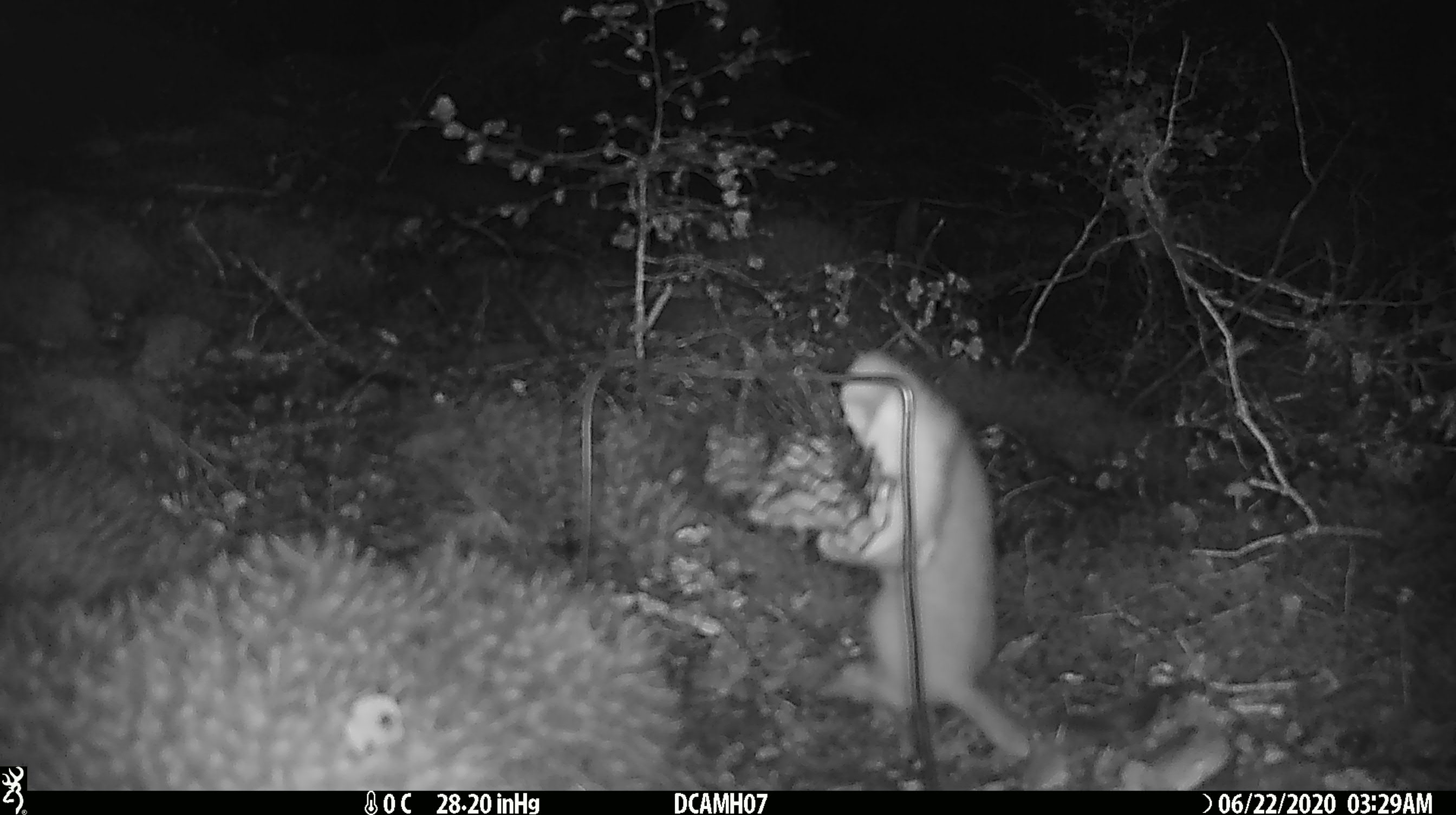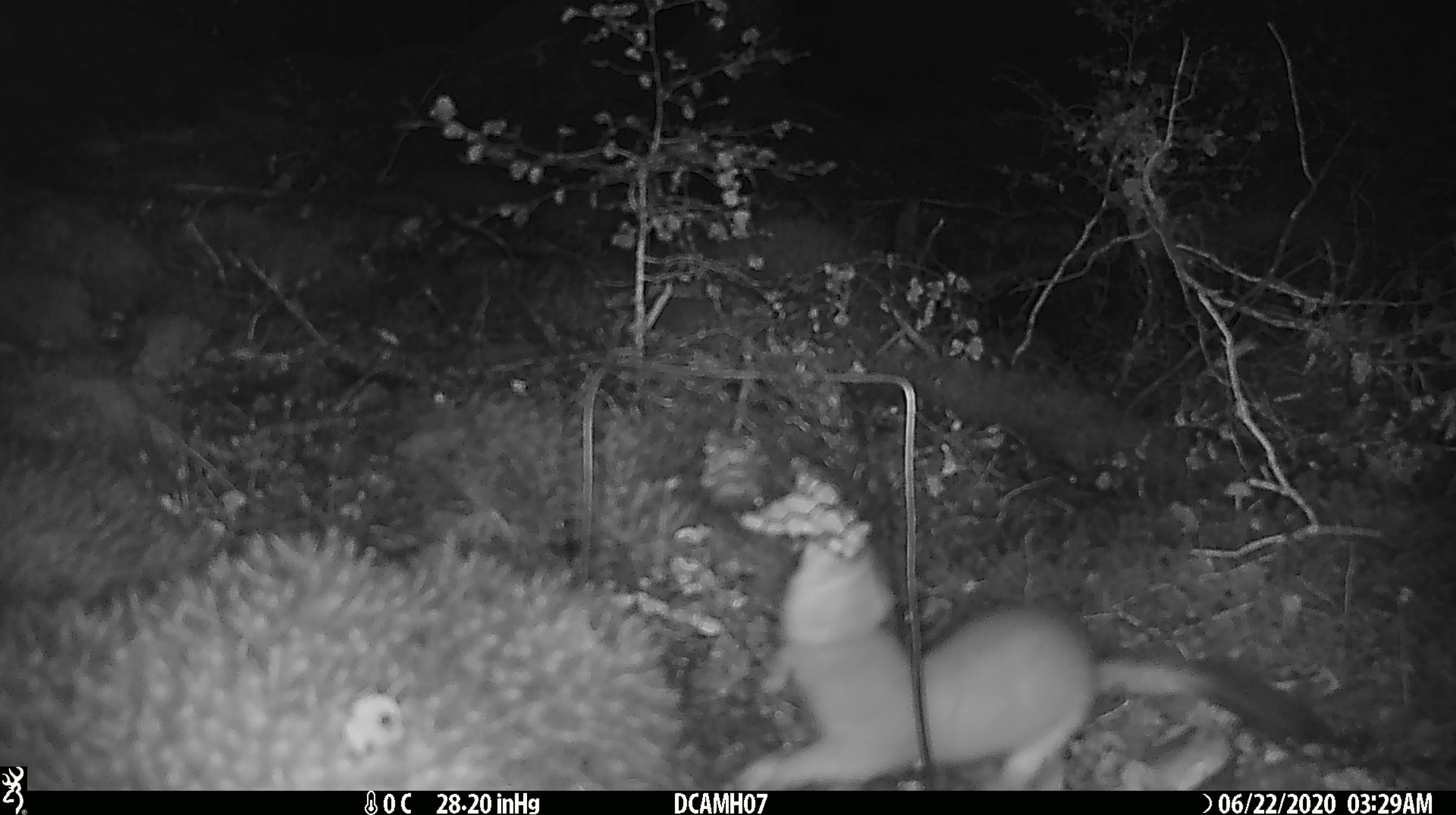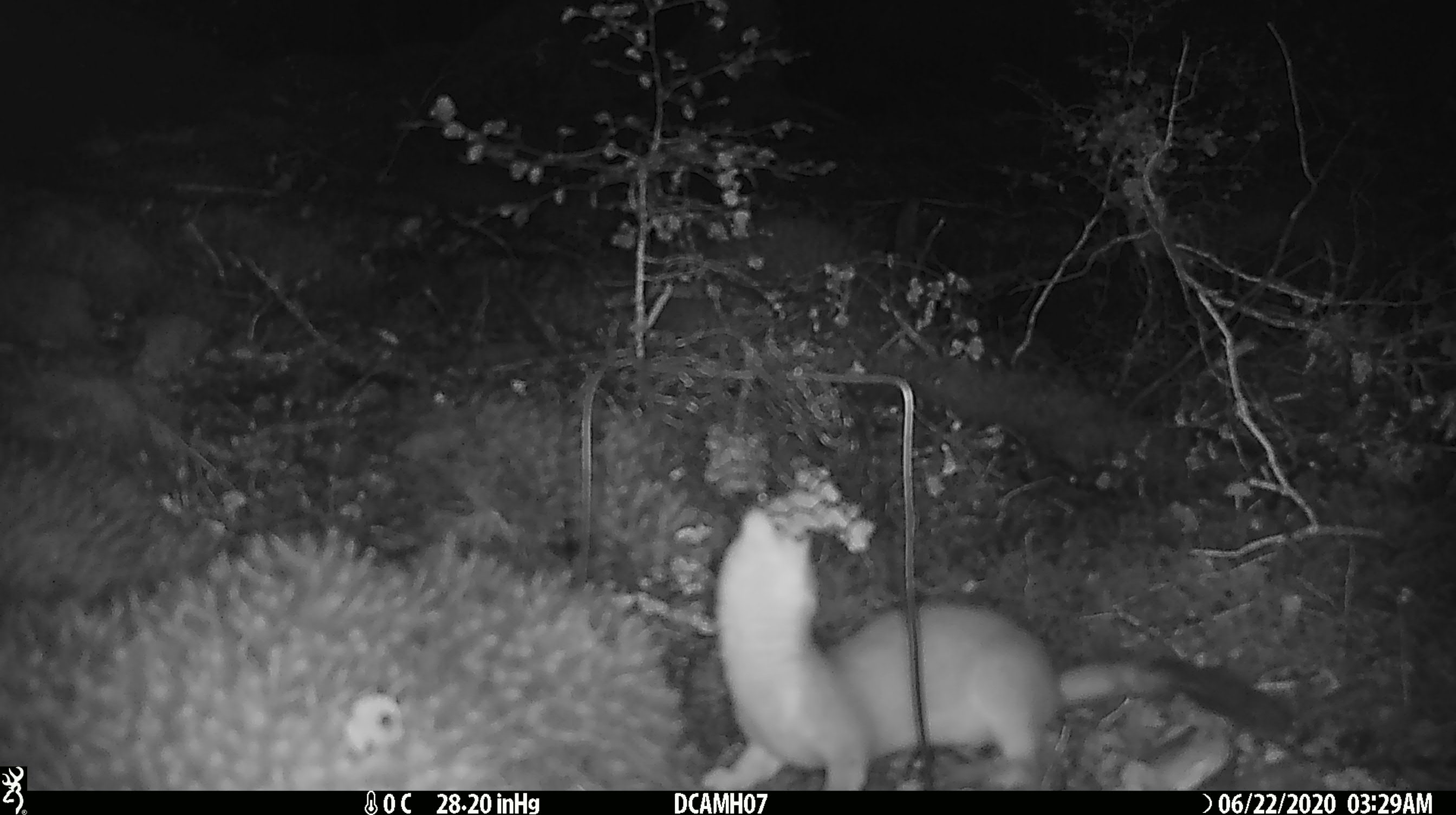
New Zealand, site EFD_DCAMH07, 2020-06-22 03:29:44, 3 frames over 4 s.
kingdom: Animalia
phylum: Chordata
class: Mammalia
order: Carnivora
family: Mustelidae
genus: Mustela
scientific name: Mustela erminea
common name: stoat